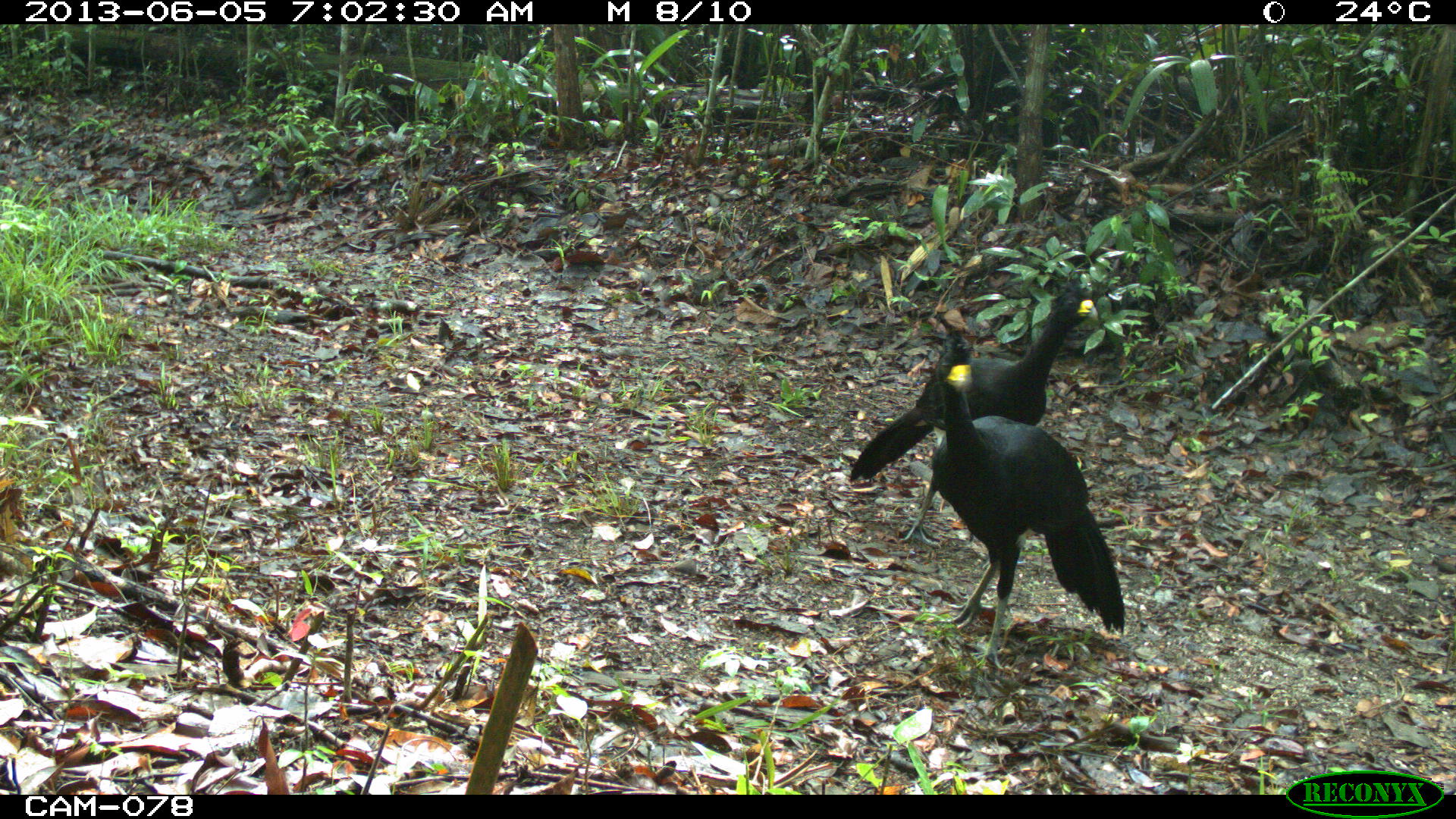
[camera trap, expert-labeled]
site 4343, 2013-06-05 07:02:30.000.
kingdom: Animalia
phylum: Chordata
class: Aves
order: Galliformes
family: Cracidae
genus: Crax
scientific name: Crax rubra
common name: great curassow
Crax rubra (great curassow), count 2, sex male.